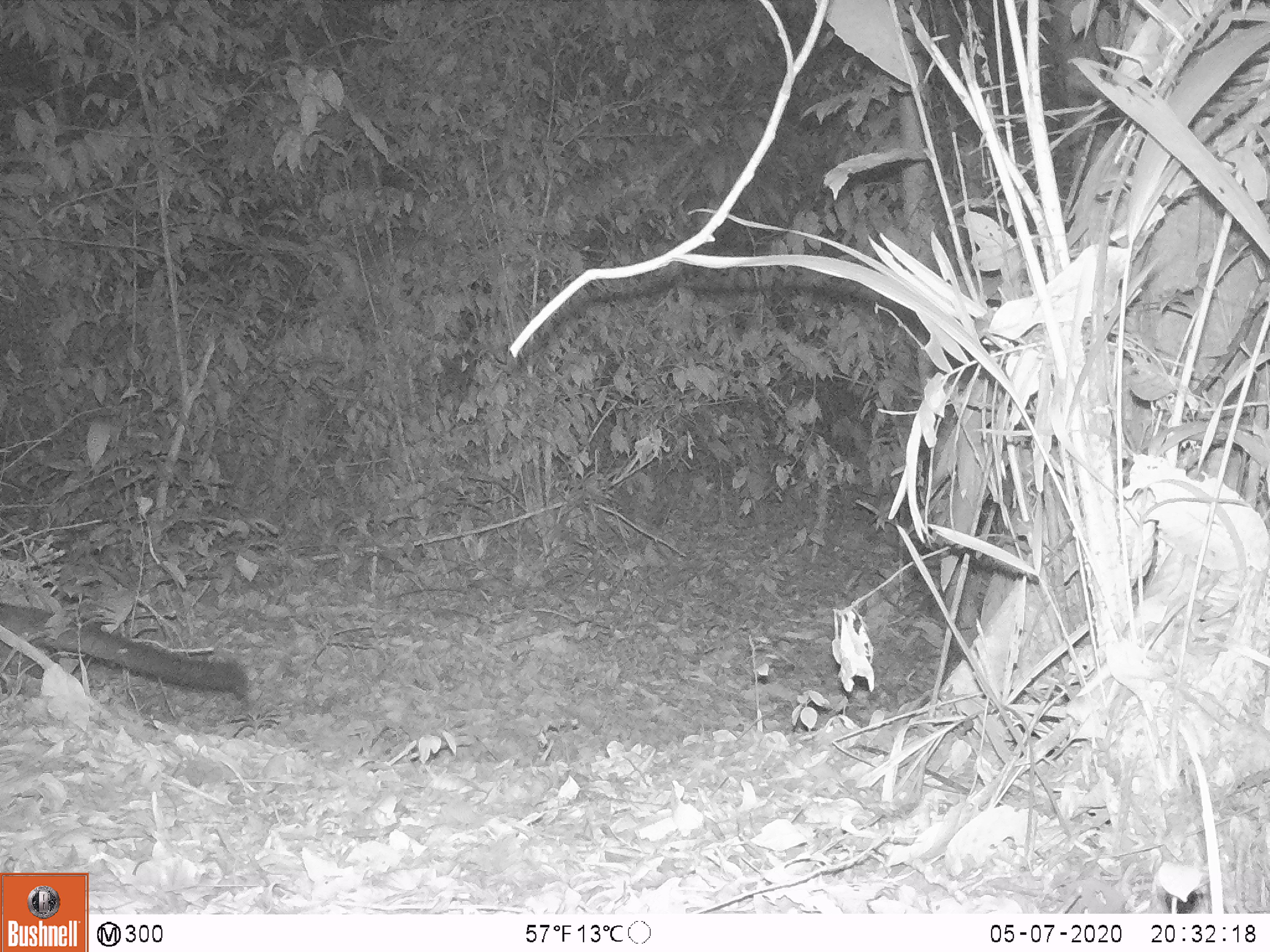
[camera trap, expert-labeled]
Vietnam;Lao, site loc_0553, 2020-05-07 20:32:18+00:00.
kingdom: Animalia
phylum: Chordata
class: Mammalia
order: Carnivora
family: Viverridae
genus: Paradoxurus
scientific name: Paradoxurus hermaphroditus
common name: common palm civet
Common palm civet (Paradoxurus hermaphroditus). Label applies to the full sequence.